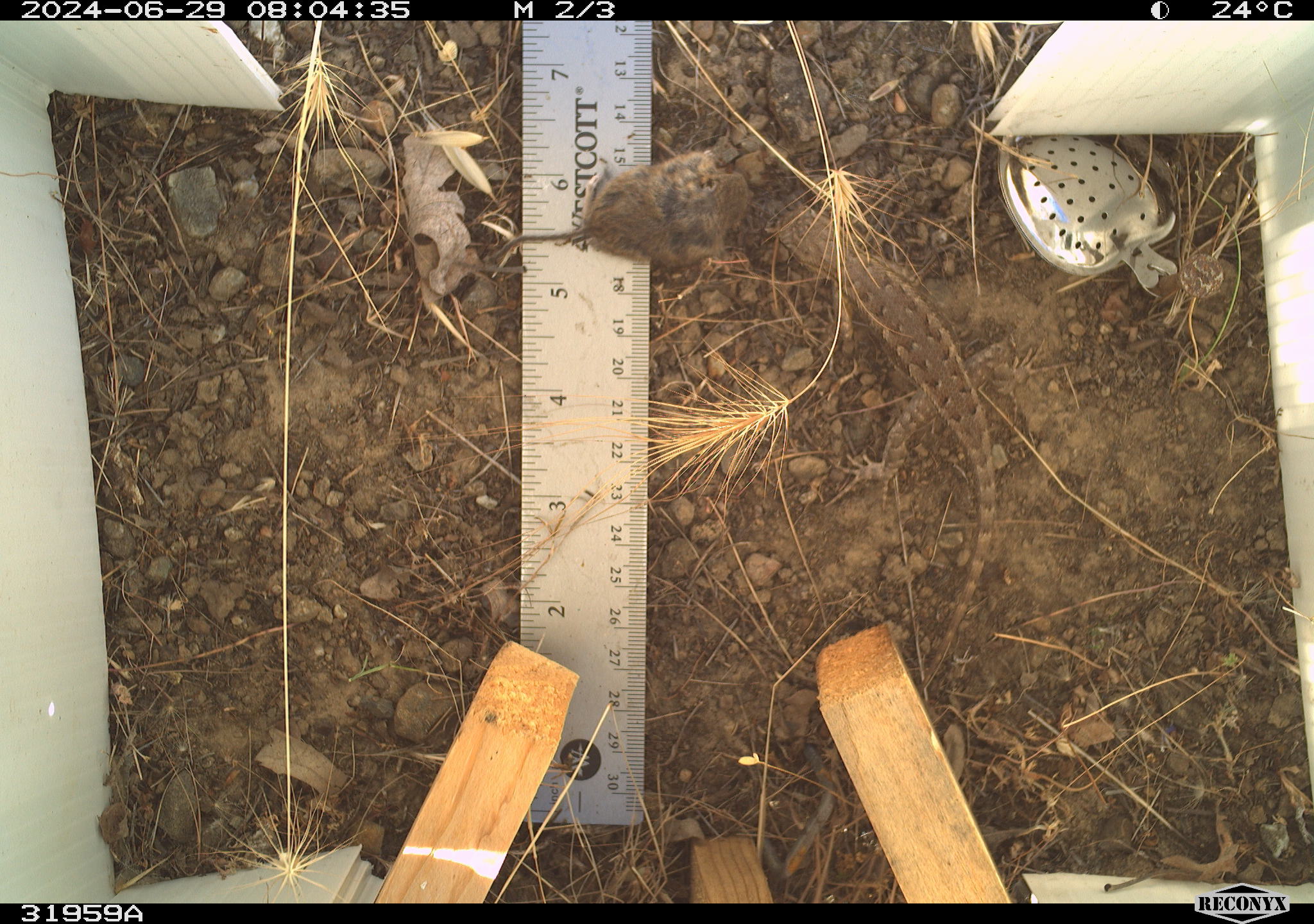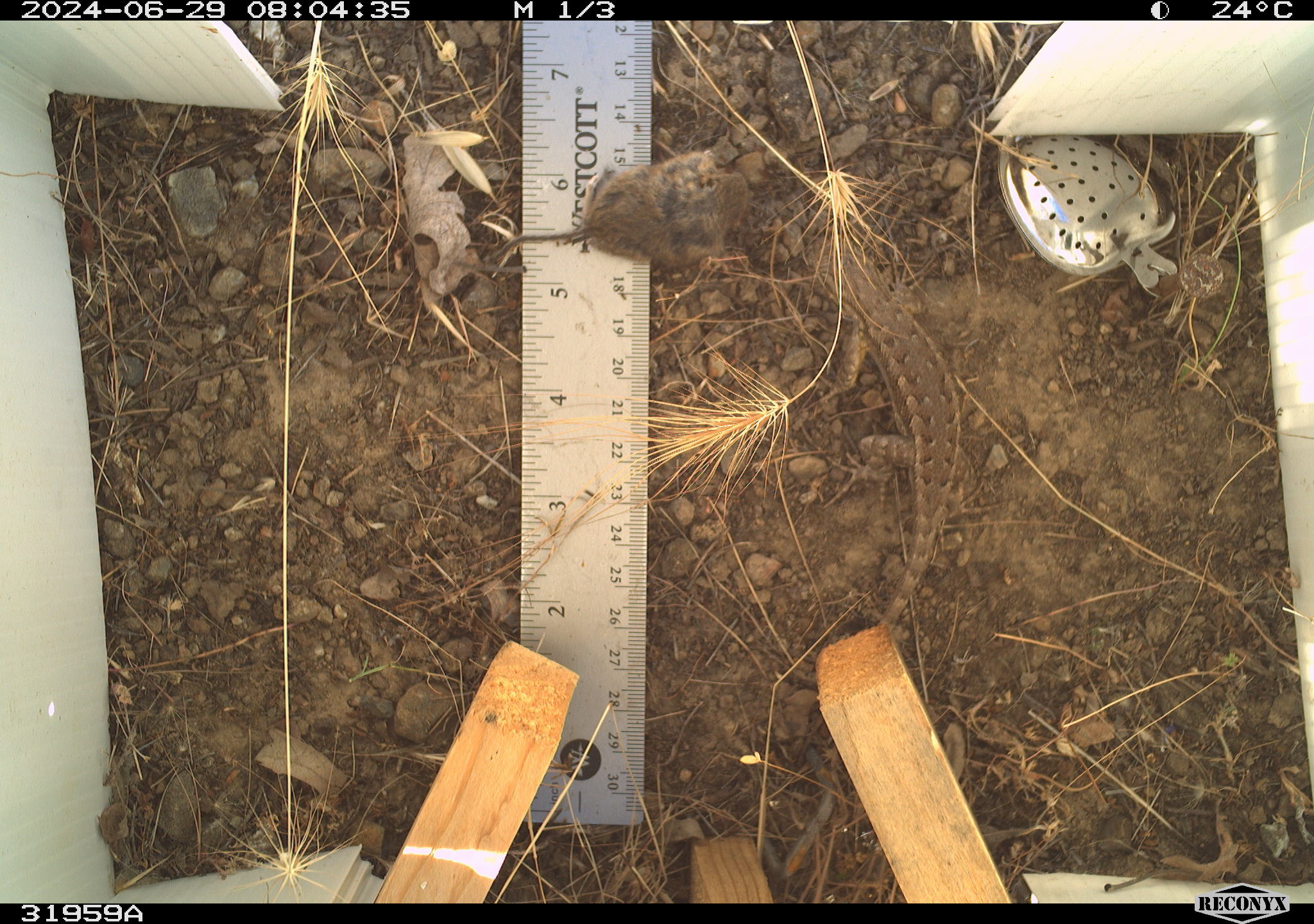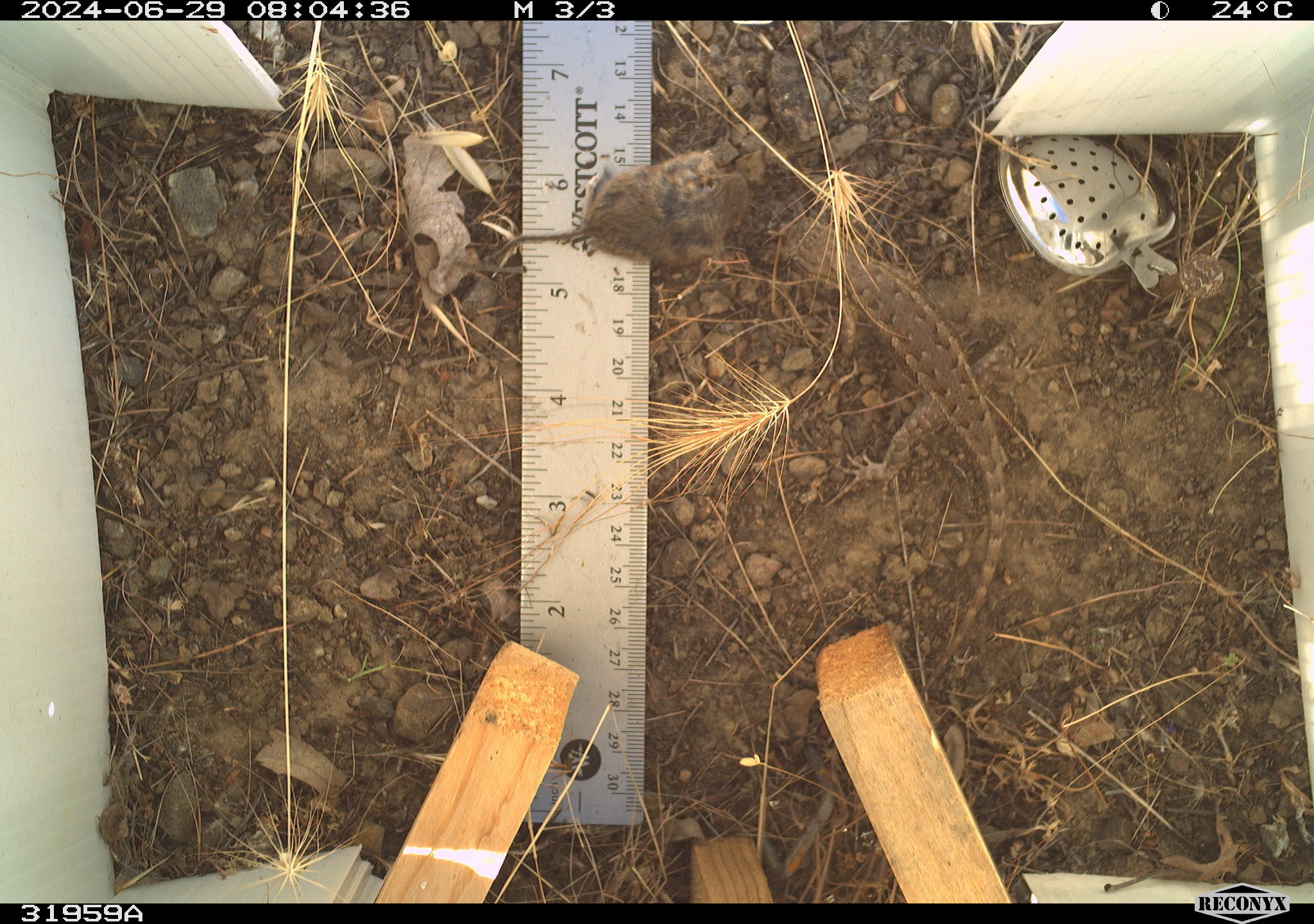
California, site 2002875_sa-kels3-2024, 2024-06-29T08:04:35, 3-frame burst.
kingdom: Animalia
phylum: Chordata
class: Reptilia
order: Squamata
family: Phrynosomatidae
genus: Sceloporus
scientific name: Sceloporus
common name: spiny lizards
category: sceloporus species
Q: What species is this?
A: Sceloporus species (spiny lizards) (Sceloporus).